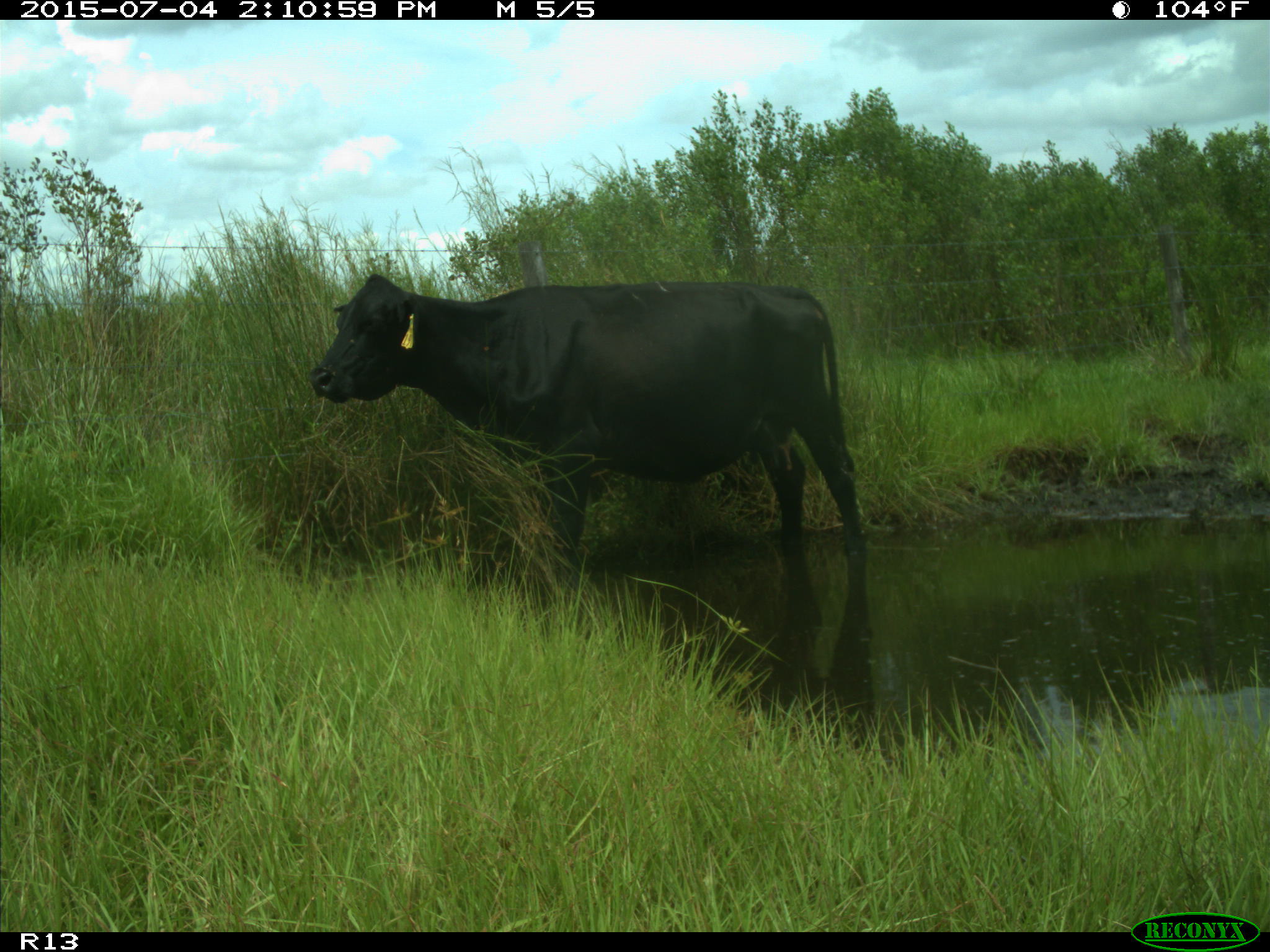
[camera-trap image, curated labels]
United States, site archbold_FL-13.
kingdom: Animalia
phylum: Chordata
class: Mammalia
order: Artiodactyla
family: Bovidae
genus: Bos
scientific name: Bos taurus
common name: domestic cow